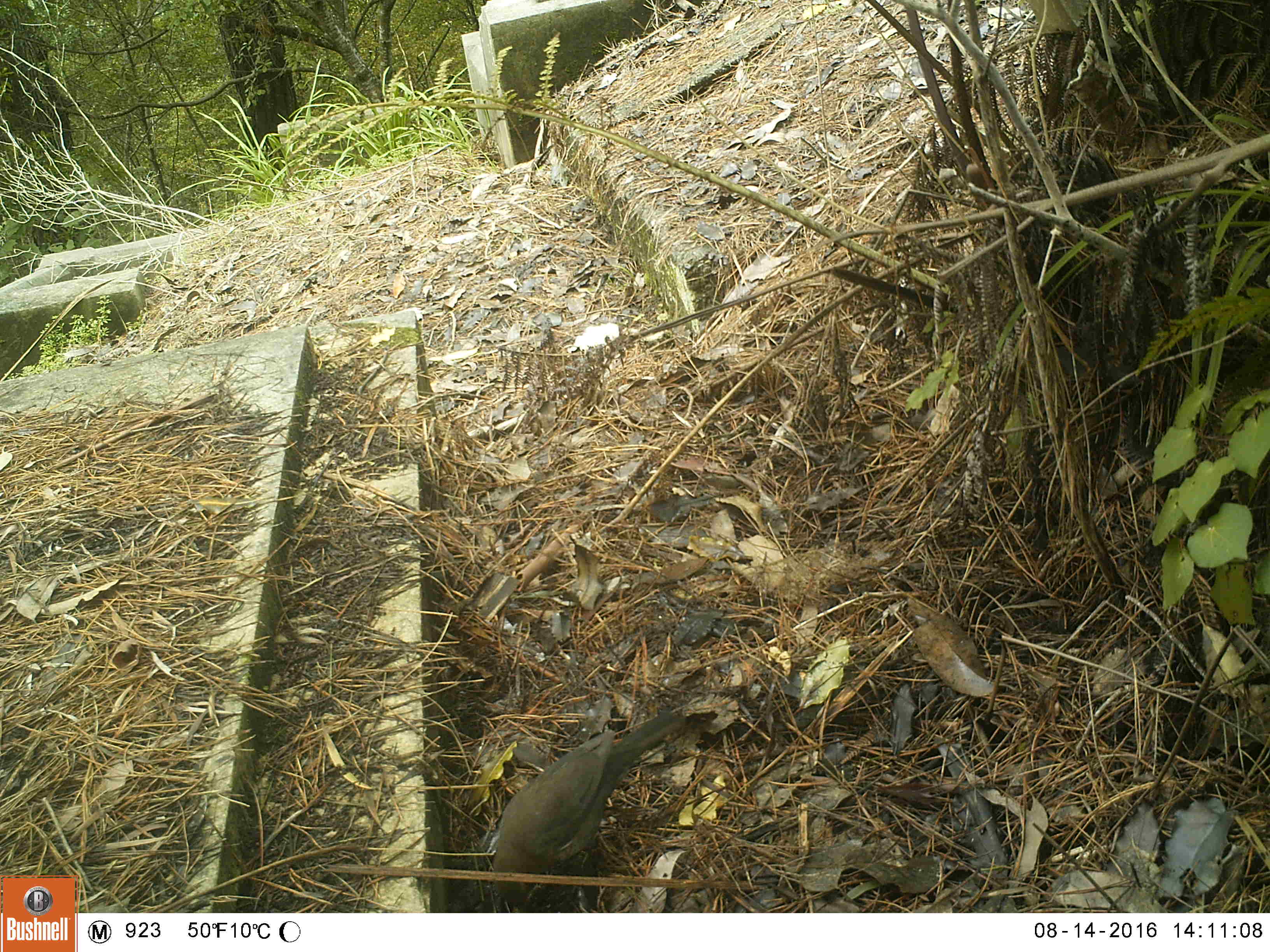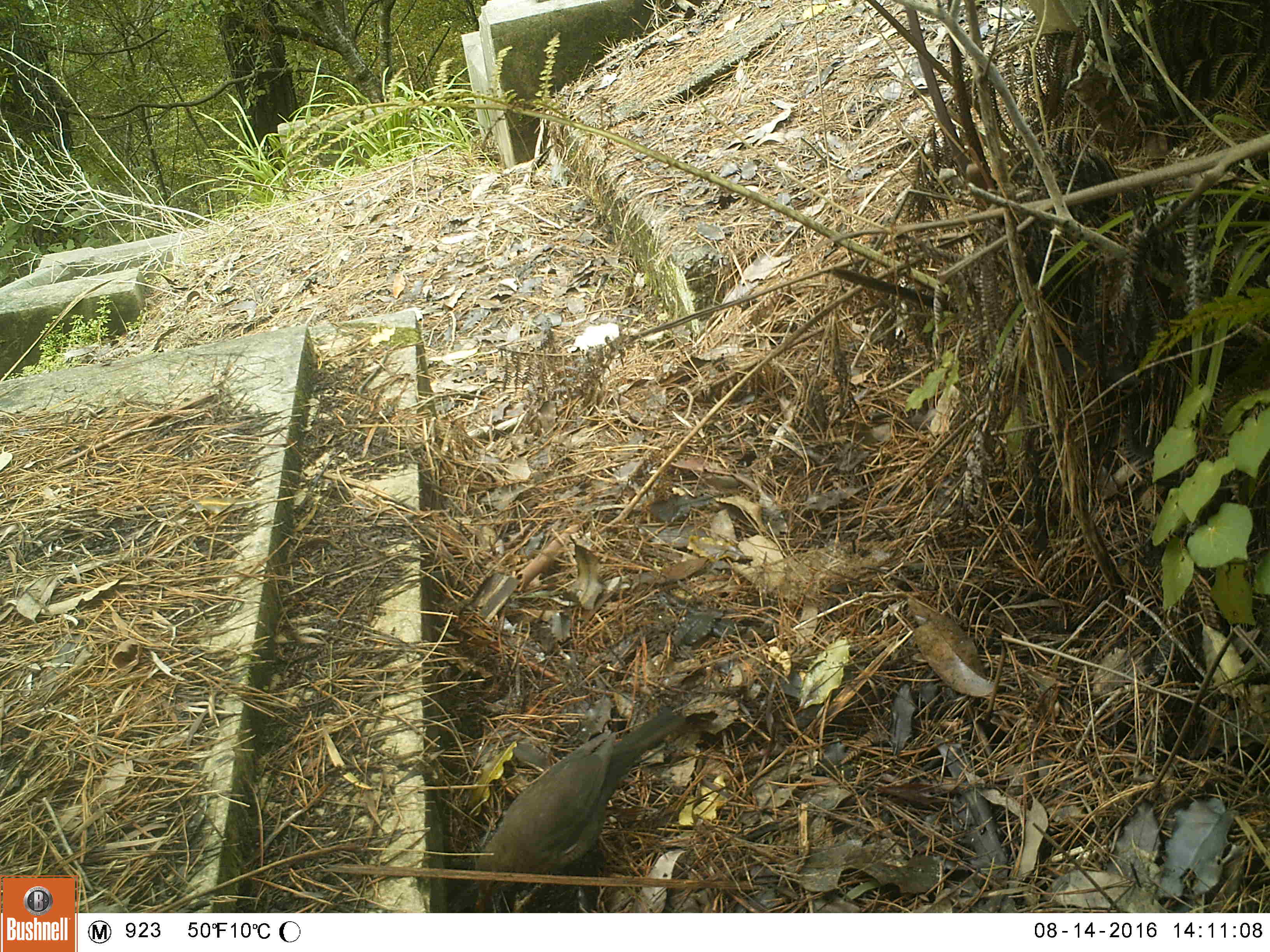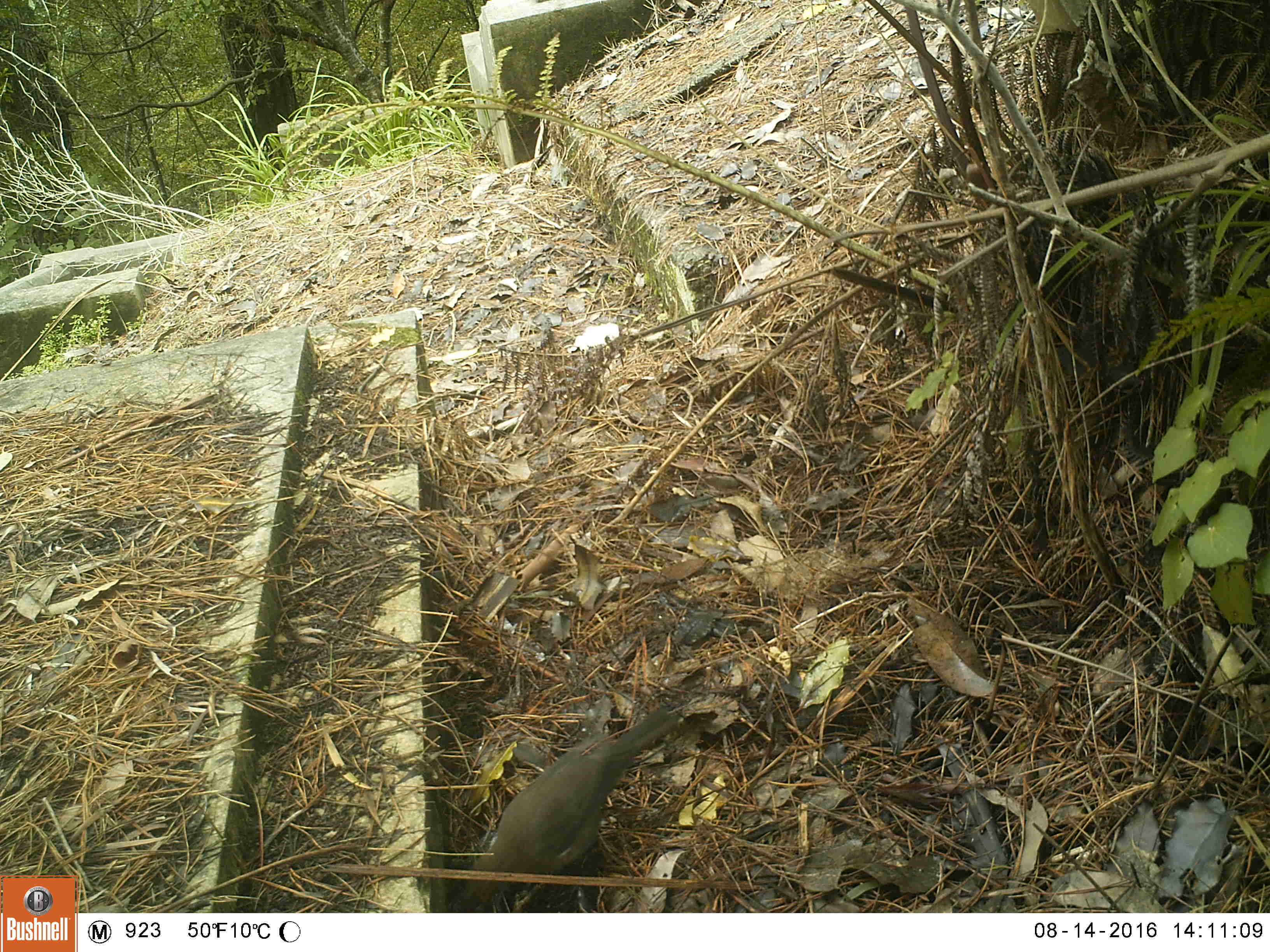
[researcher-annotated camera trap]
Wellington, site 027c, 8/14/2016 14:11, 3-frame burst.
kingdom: Animalia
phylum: Chordata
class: Aves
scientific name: Aves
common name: bird